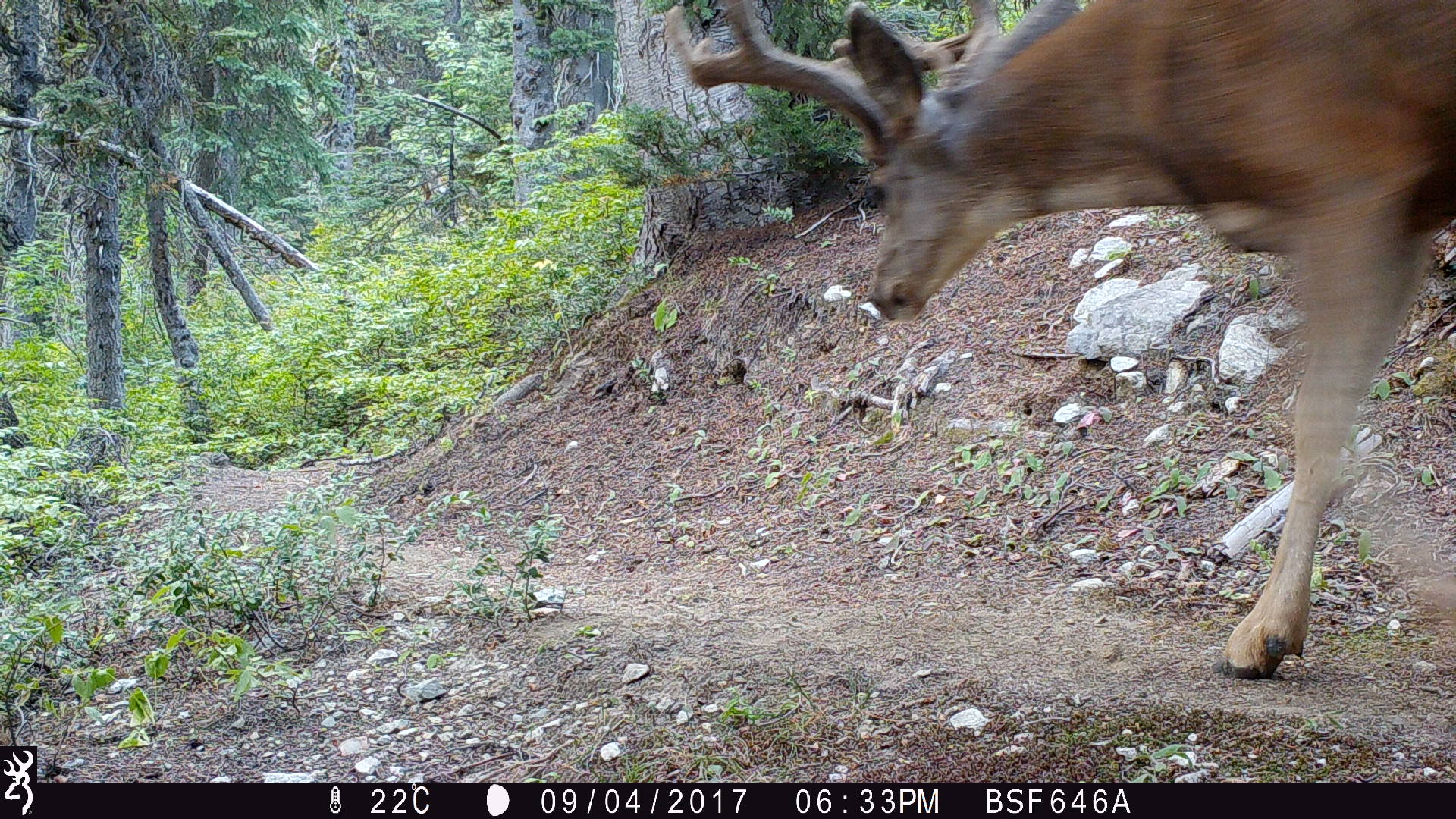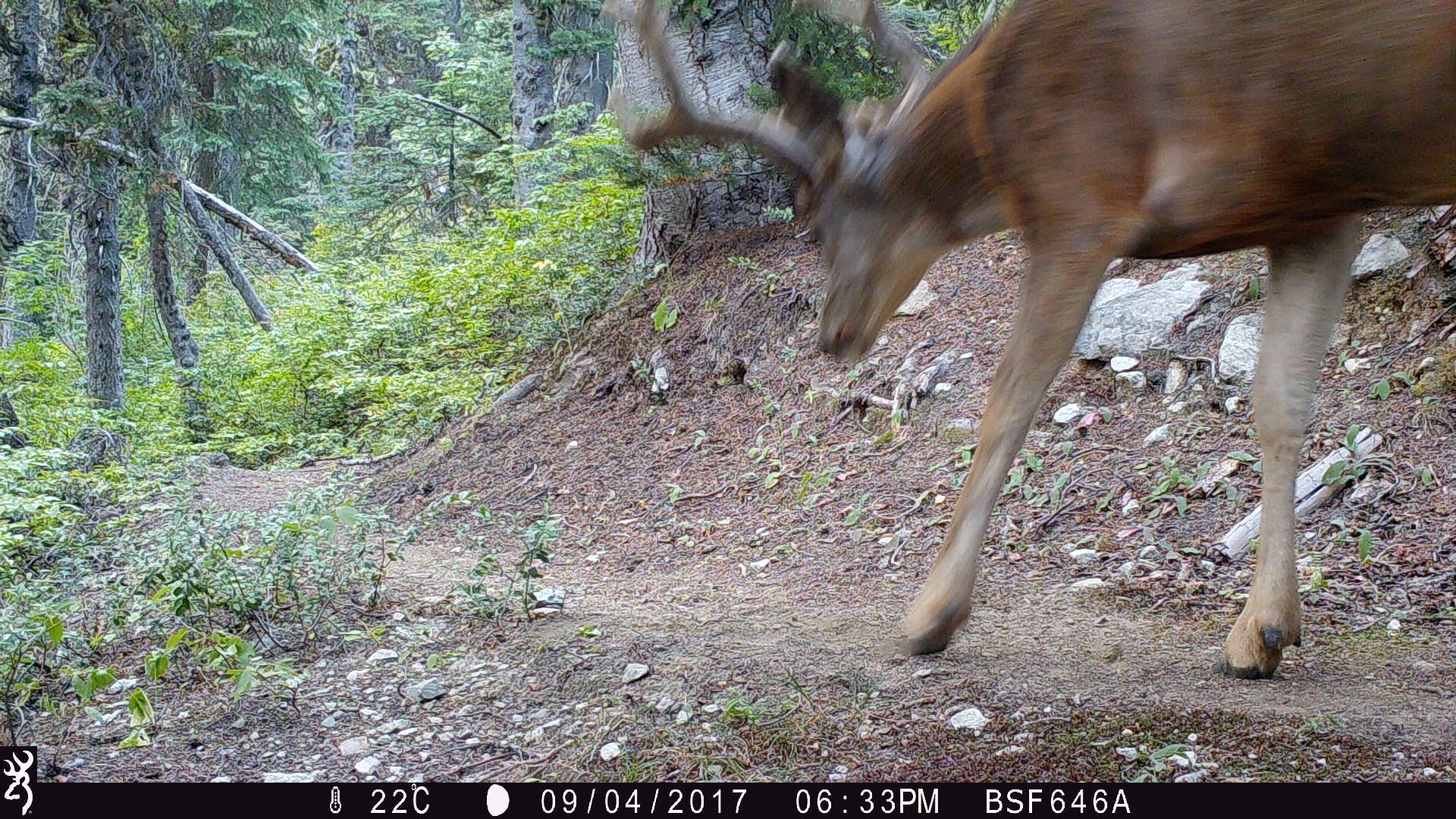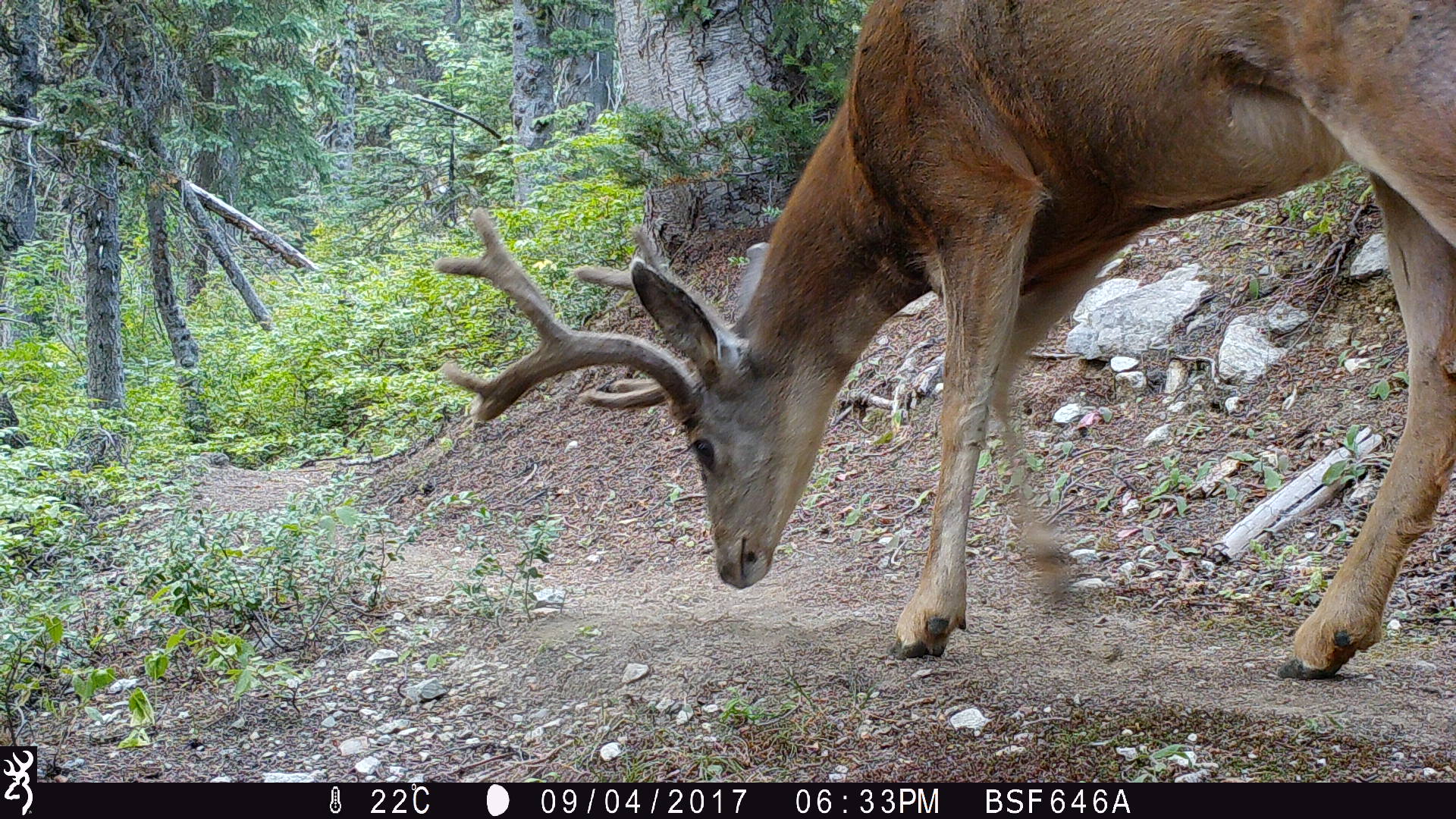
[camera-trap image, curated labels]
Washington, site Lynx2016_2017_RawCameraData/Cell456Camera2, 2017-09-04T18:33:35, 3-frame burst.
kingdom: Animalia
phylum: Chordata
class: Mammalia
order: Artiodactyla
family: Cervidae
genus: Odocoileus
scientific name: Odocoileus hemionus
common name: mule deer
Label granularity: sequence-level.